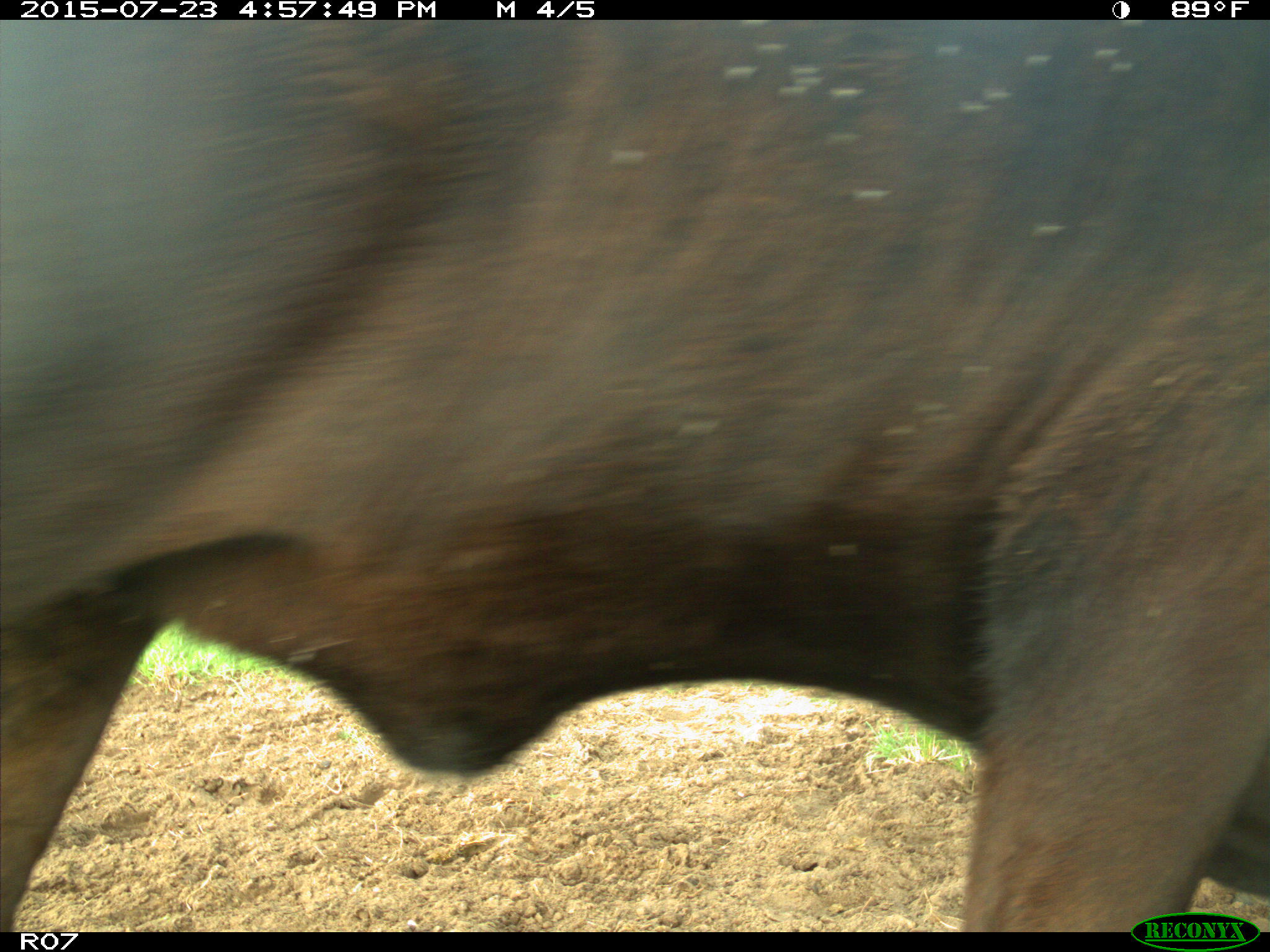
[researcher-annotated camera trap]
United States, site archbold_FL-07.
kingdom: Animalia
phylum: Chordata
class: Mammalia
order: Artiodactyla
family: Bovidae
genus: Bos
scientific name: Bos taurus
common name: domestic cow